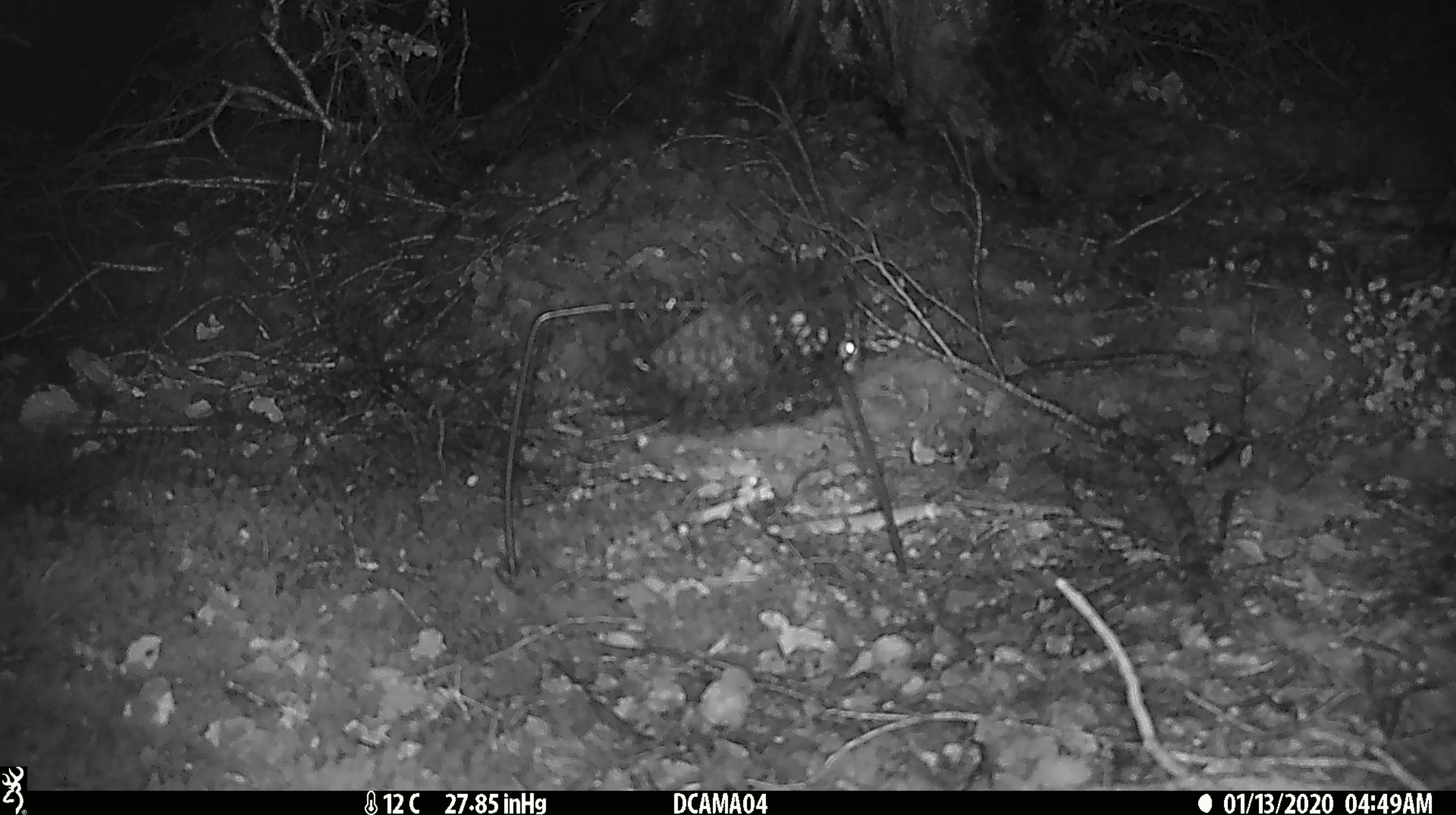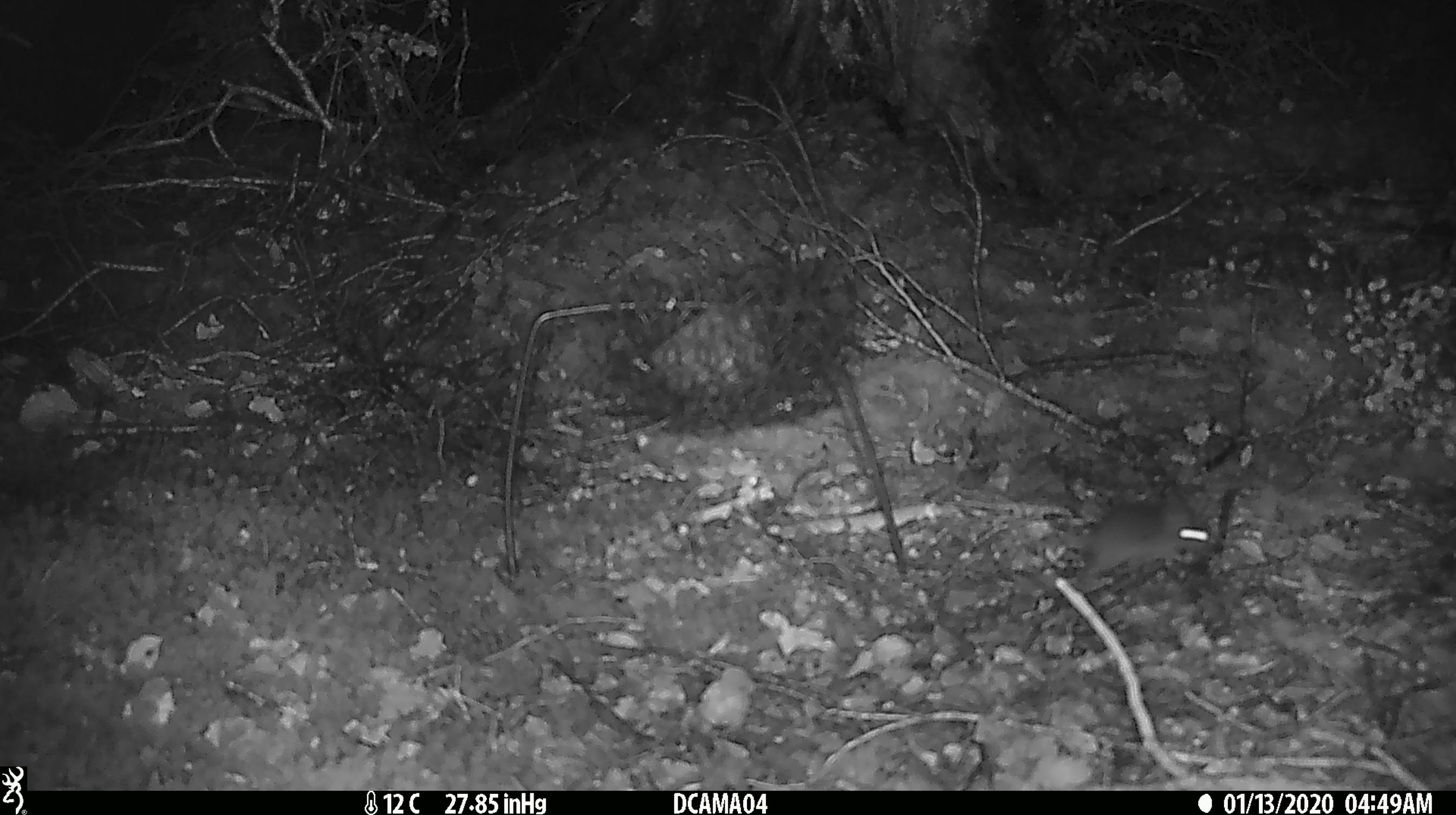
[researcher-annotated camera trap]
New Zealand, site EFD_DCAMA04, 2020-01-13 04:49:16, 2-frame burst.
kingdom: Animalia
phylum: Chordata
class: Mammalia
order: Rodentia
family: Muridae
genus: Mus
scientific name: Mus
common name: mouse